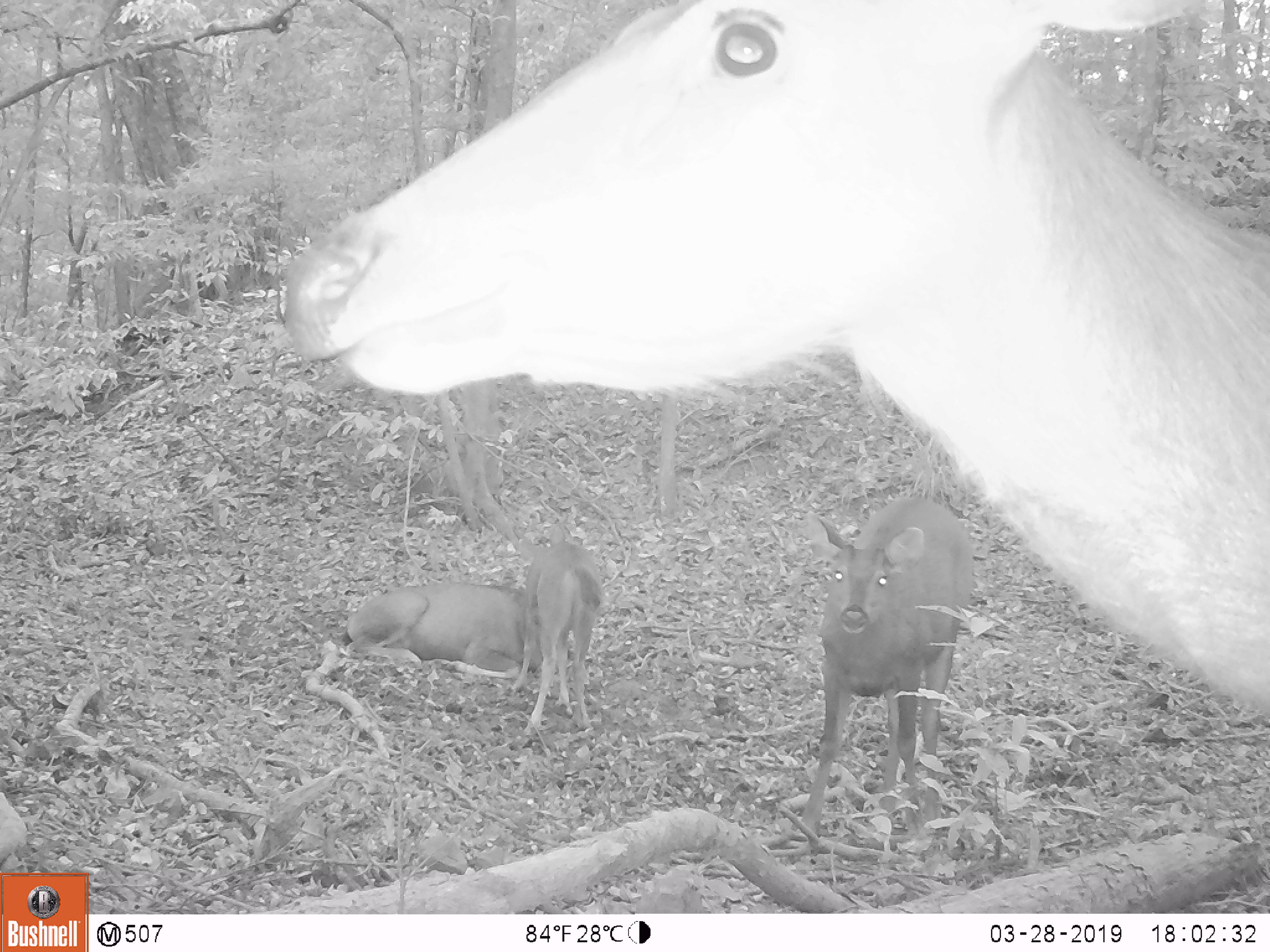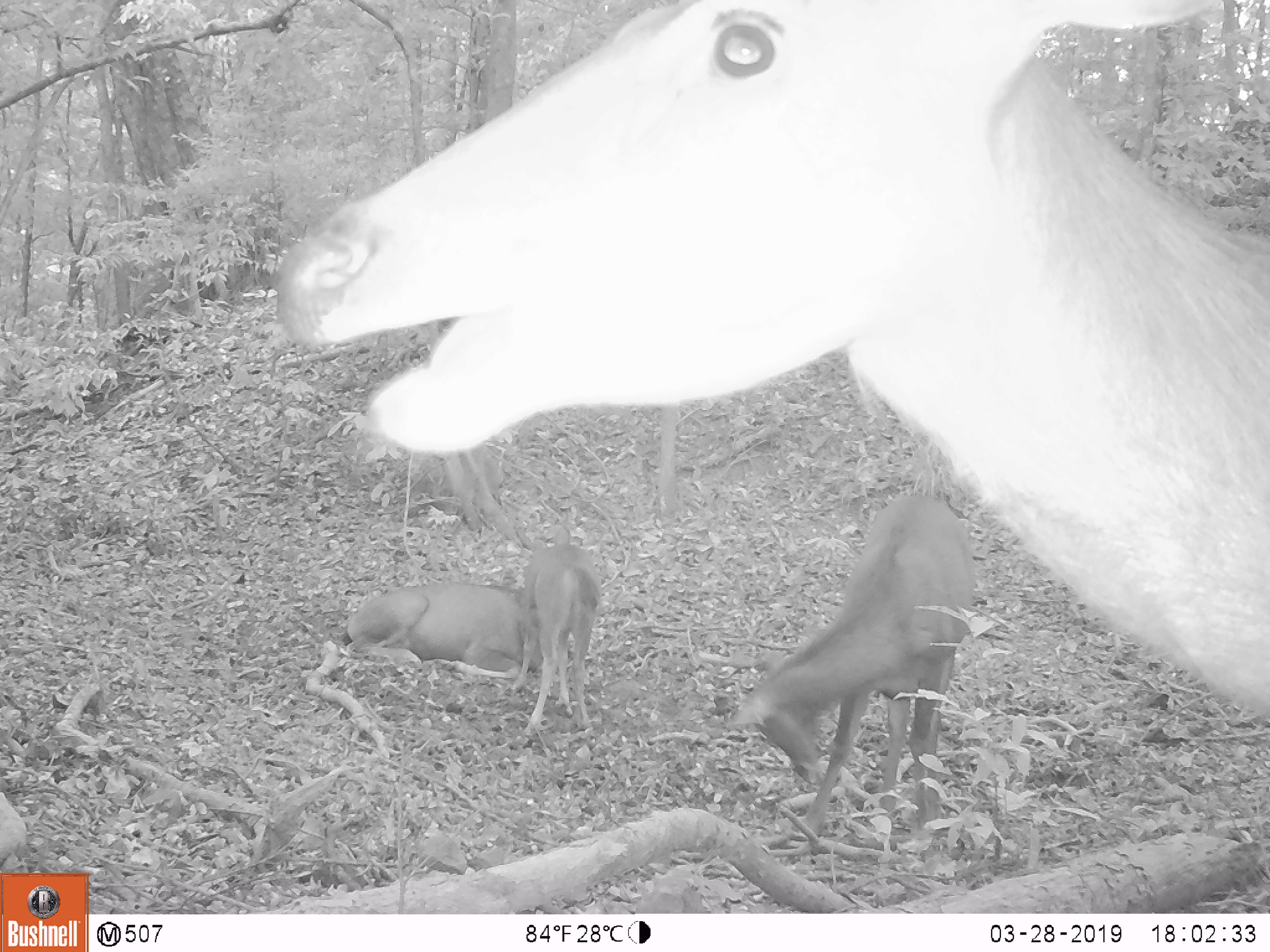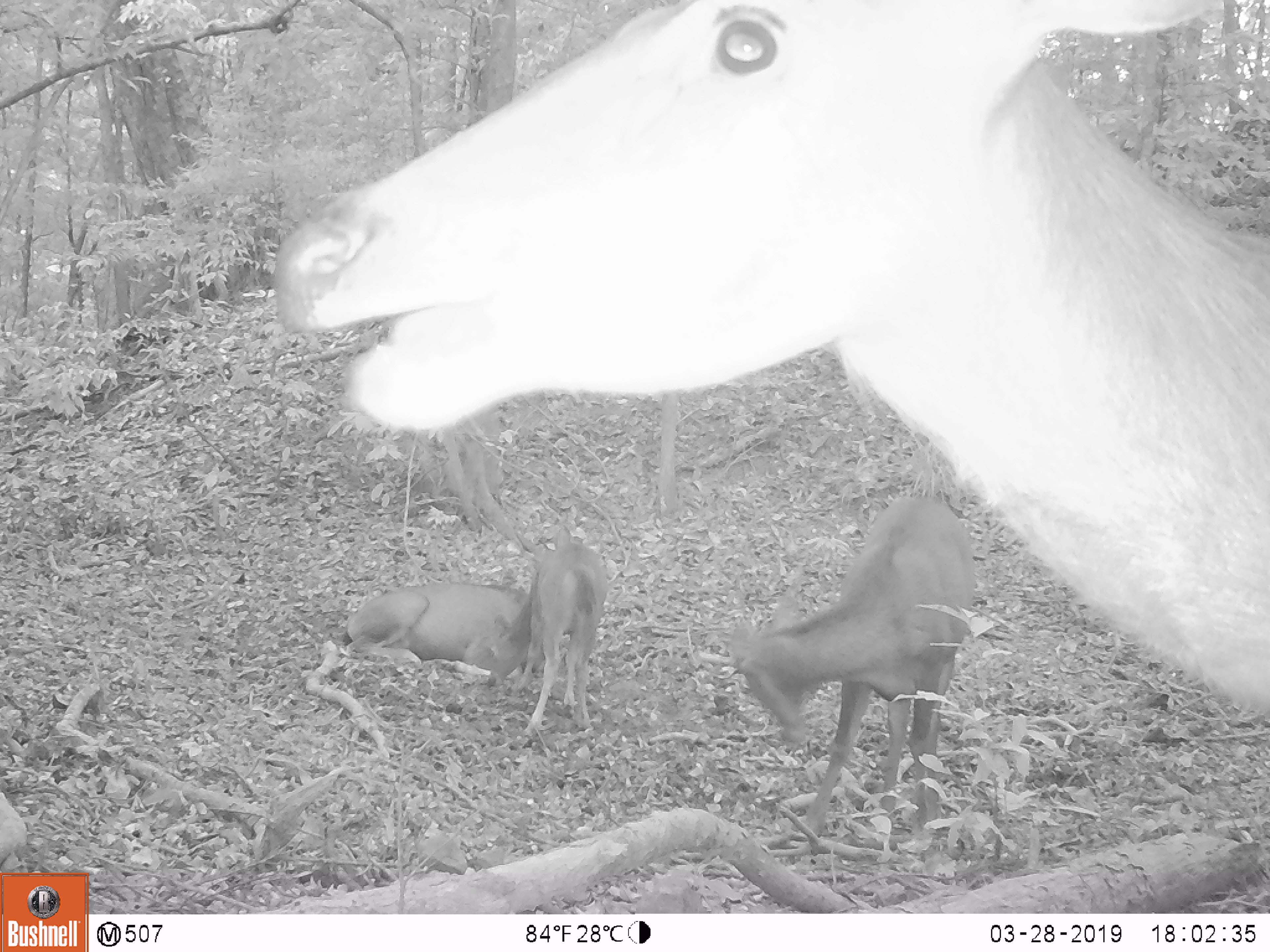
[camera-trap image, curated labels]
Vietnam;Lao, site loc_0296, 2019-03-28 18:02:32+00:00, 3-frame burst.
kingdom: Animalia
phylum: Chordata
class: Mammalia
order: Artiodactyla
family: Cervidae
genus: Rusa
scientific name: Rusa unicolor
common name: sambar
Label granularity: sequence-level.